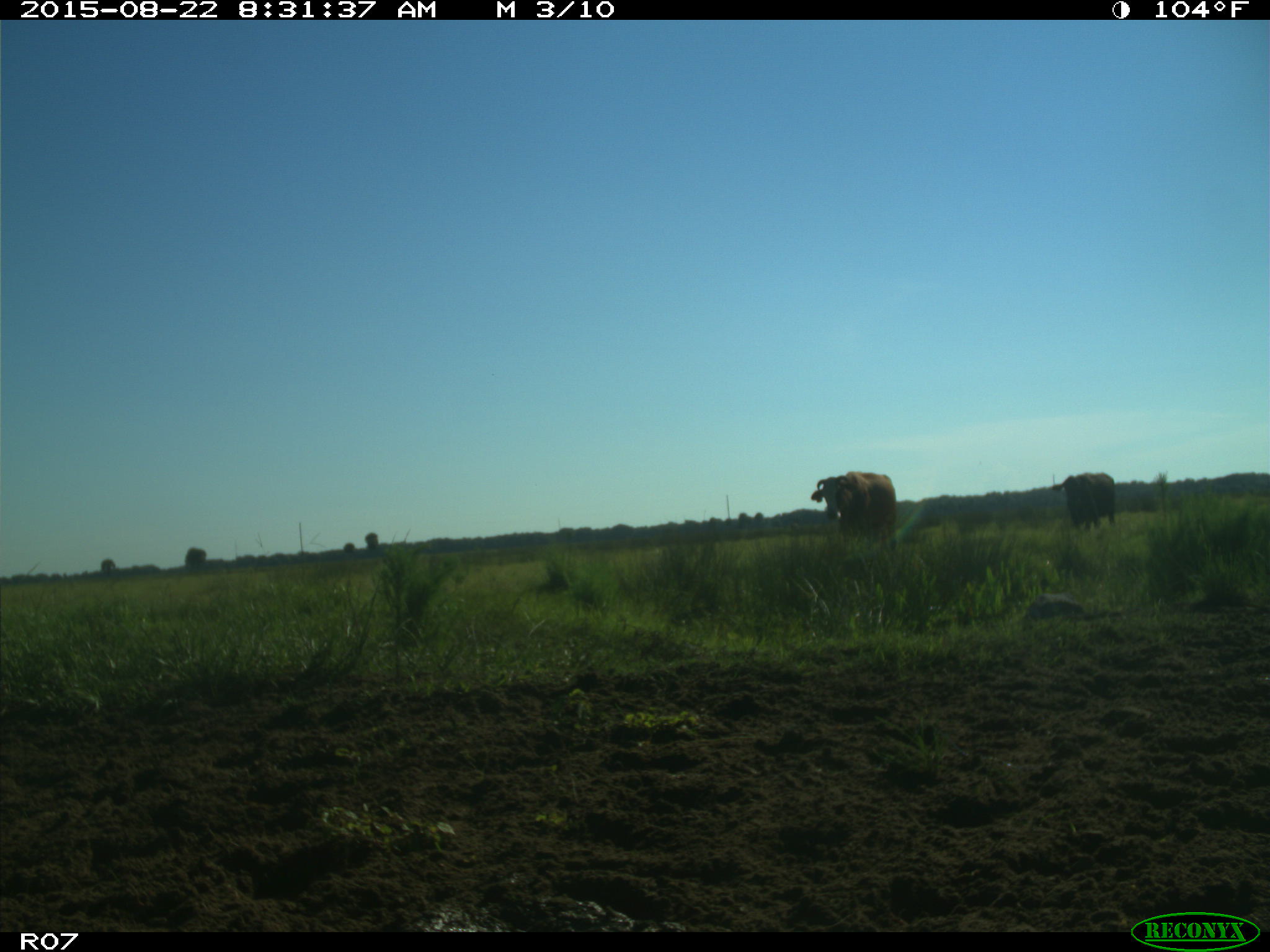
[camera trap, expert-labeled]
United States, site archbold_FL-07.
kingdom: Animalia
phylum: Chordata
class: Mammalia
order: Artiodactyla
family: Bovidae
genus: Bos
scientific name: Bos taurus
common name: domestic cow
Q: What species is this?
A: Bos taurus (domestic cow).